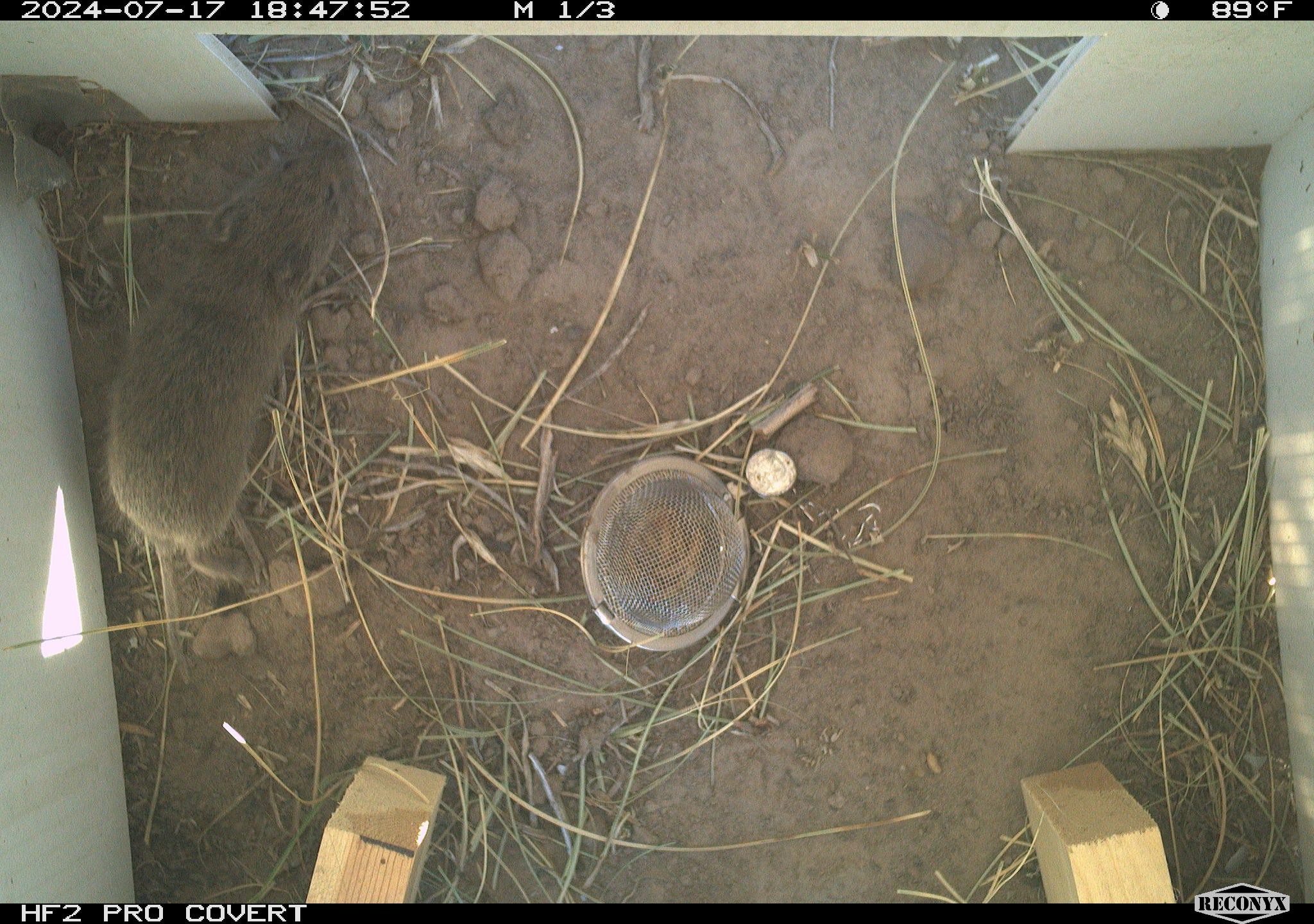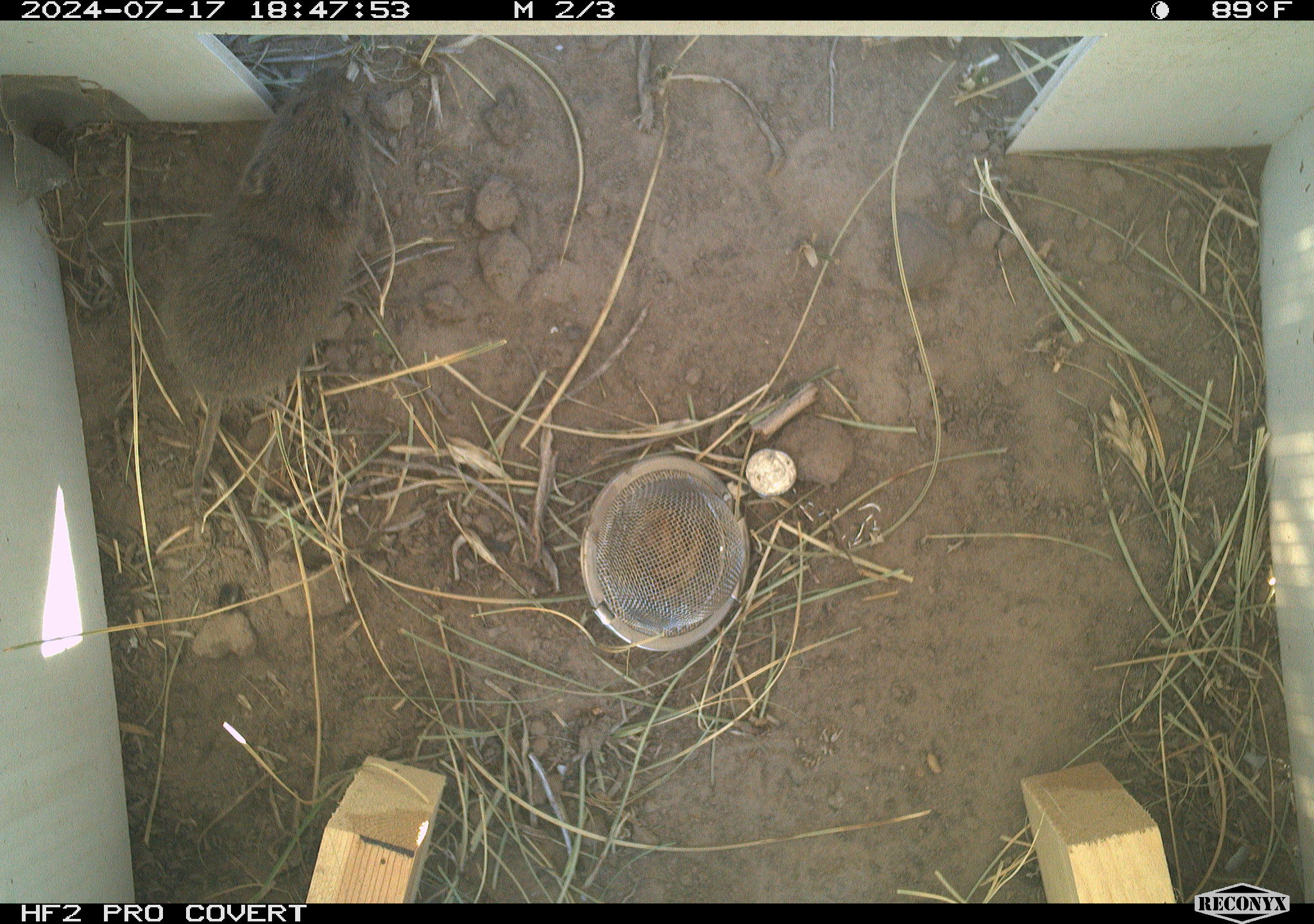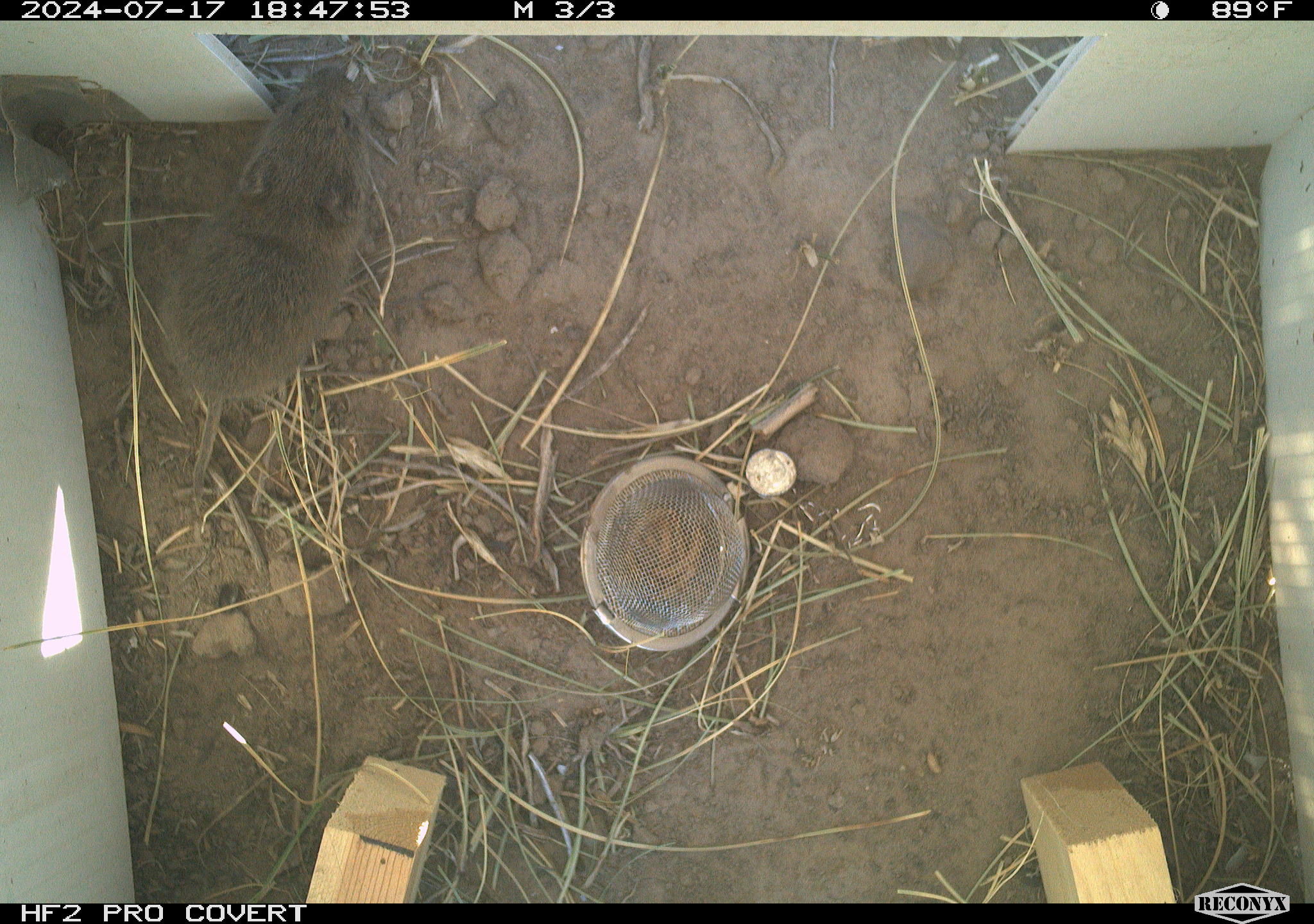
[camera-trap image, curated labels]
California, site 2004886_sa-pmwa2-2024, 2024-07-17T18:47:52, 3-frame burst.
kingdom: Animalia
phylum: Chordata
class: Mammalia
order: Rodentia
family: Cricetidae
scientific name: Arvicolinae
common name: voles, lemmings, and muskrats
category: arvicolinae subfamily